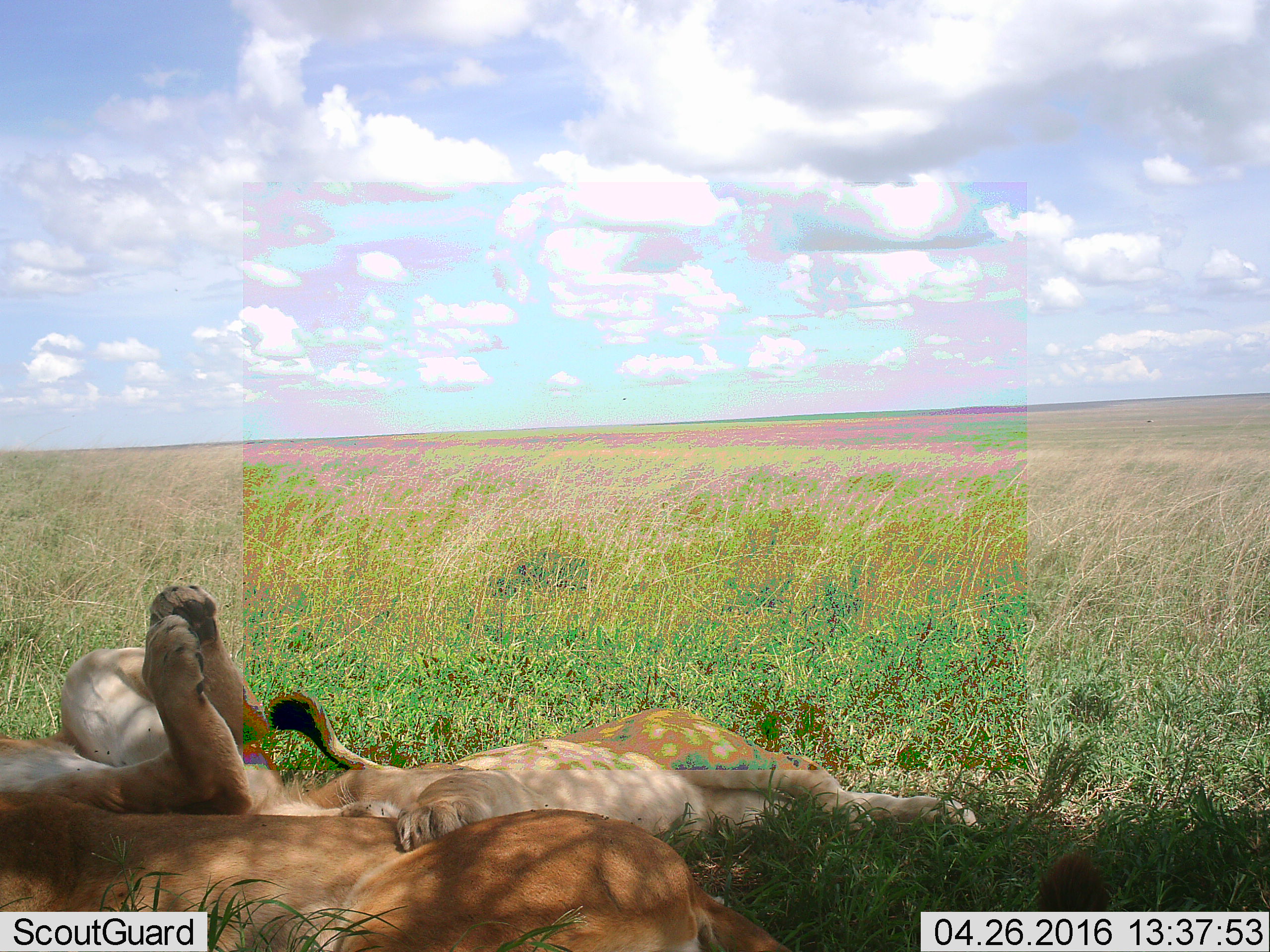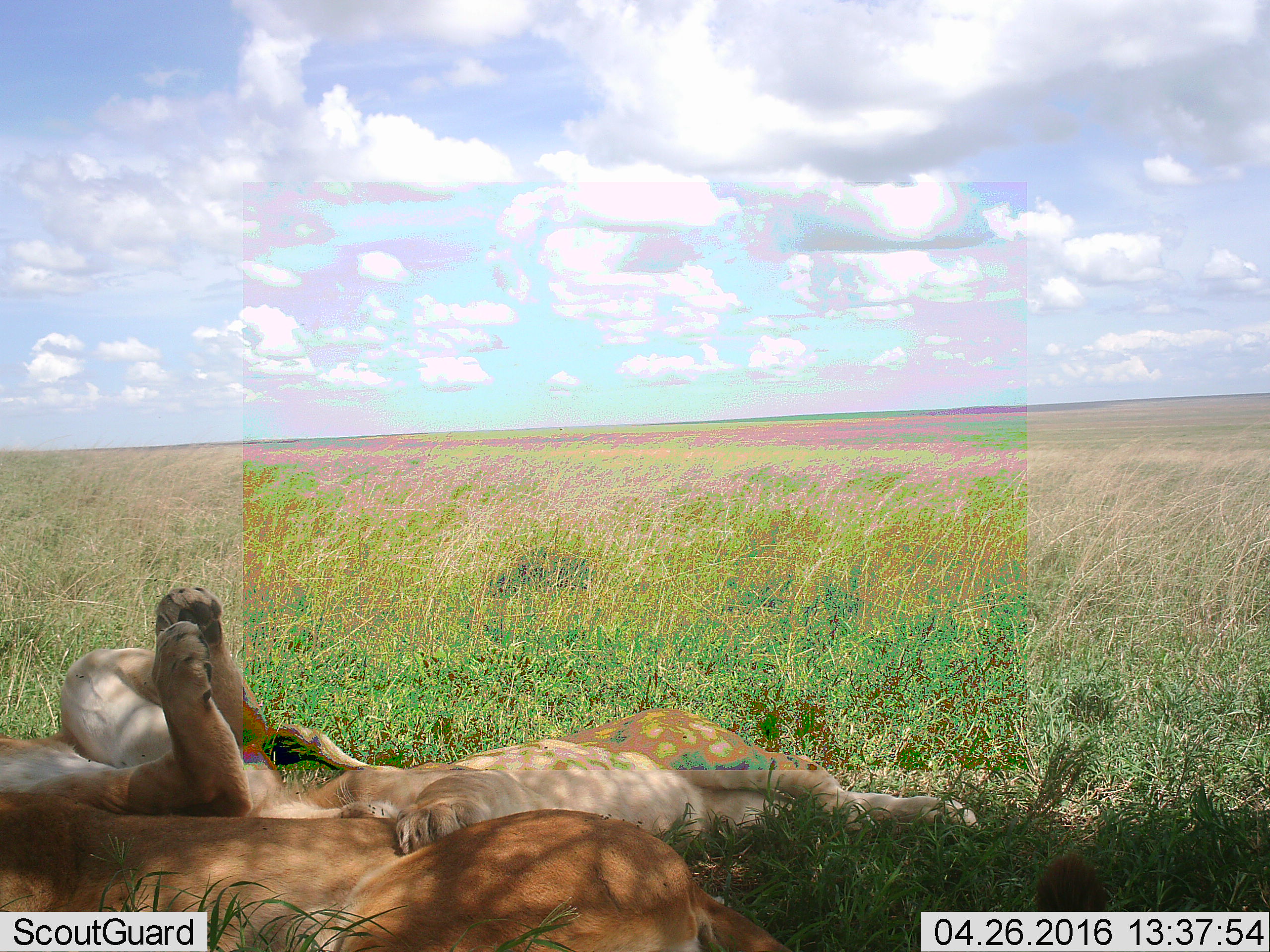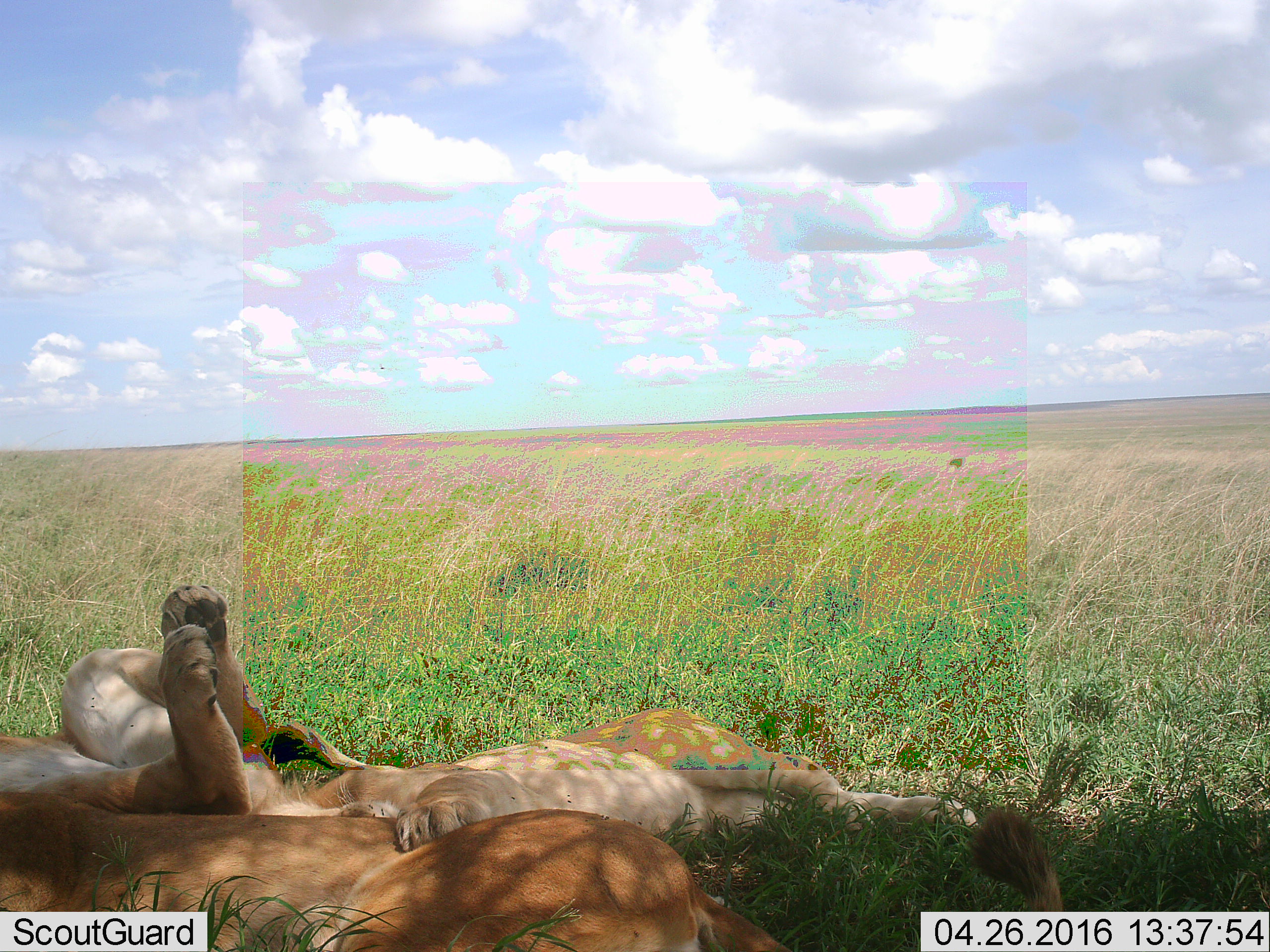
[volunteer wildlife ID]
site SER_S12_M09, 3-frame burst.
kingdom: Animalia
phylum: Chordata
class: Mammalia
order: Carnivora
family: Felidae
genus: Panthera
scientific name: Panthera leo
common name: lion female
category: lionfemale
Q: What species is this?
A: Lionfemale (lion female) (Panthera leo).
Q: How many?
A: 3.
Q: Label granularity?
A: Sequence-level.